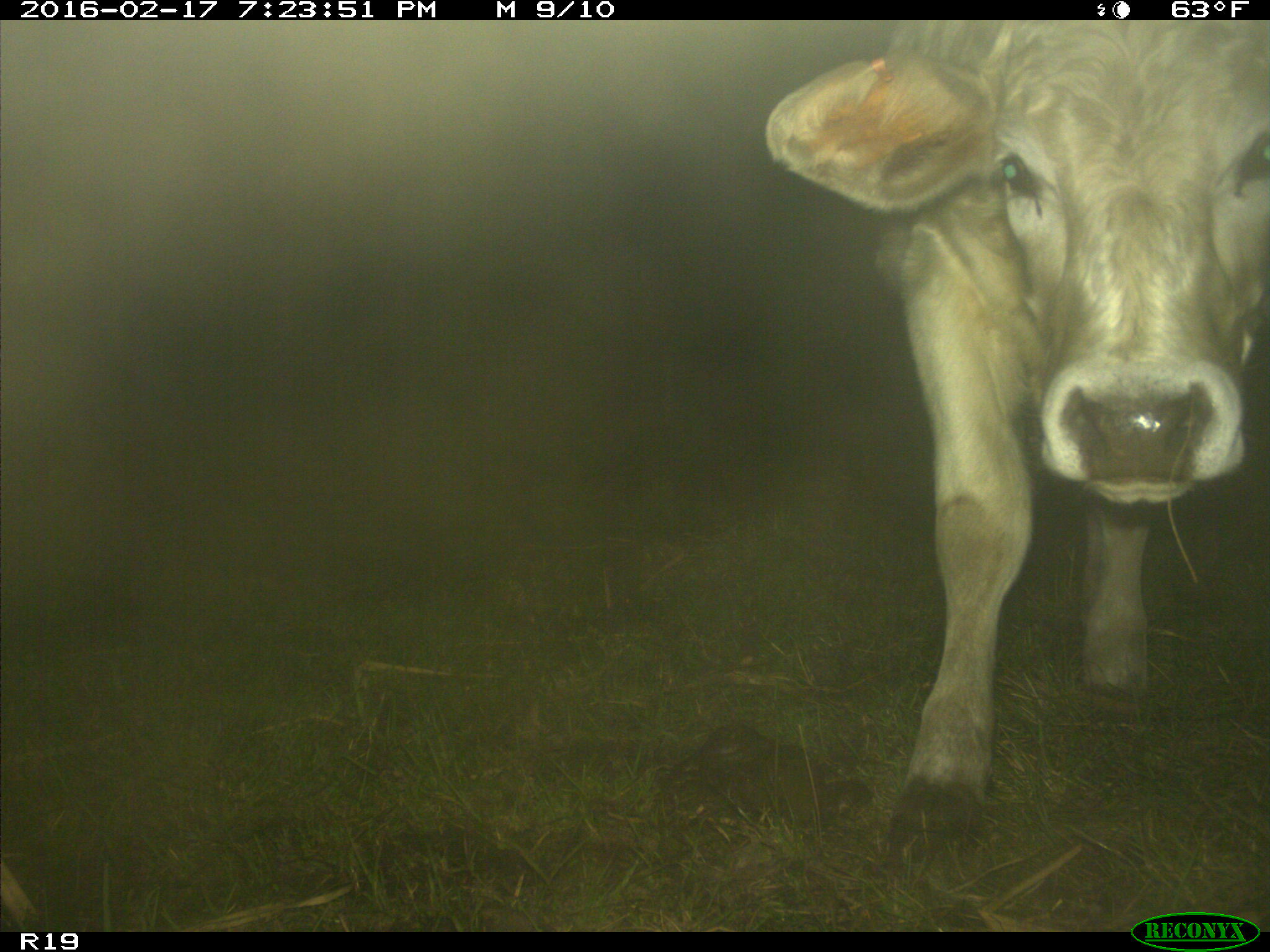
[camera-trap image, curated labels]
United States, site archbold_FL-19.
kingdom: Animalia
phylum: Chordata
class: Mammalia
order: Artiodactyla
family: Bovidae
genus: Bos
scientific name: Bos taurus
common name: domestic cow